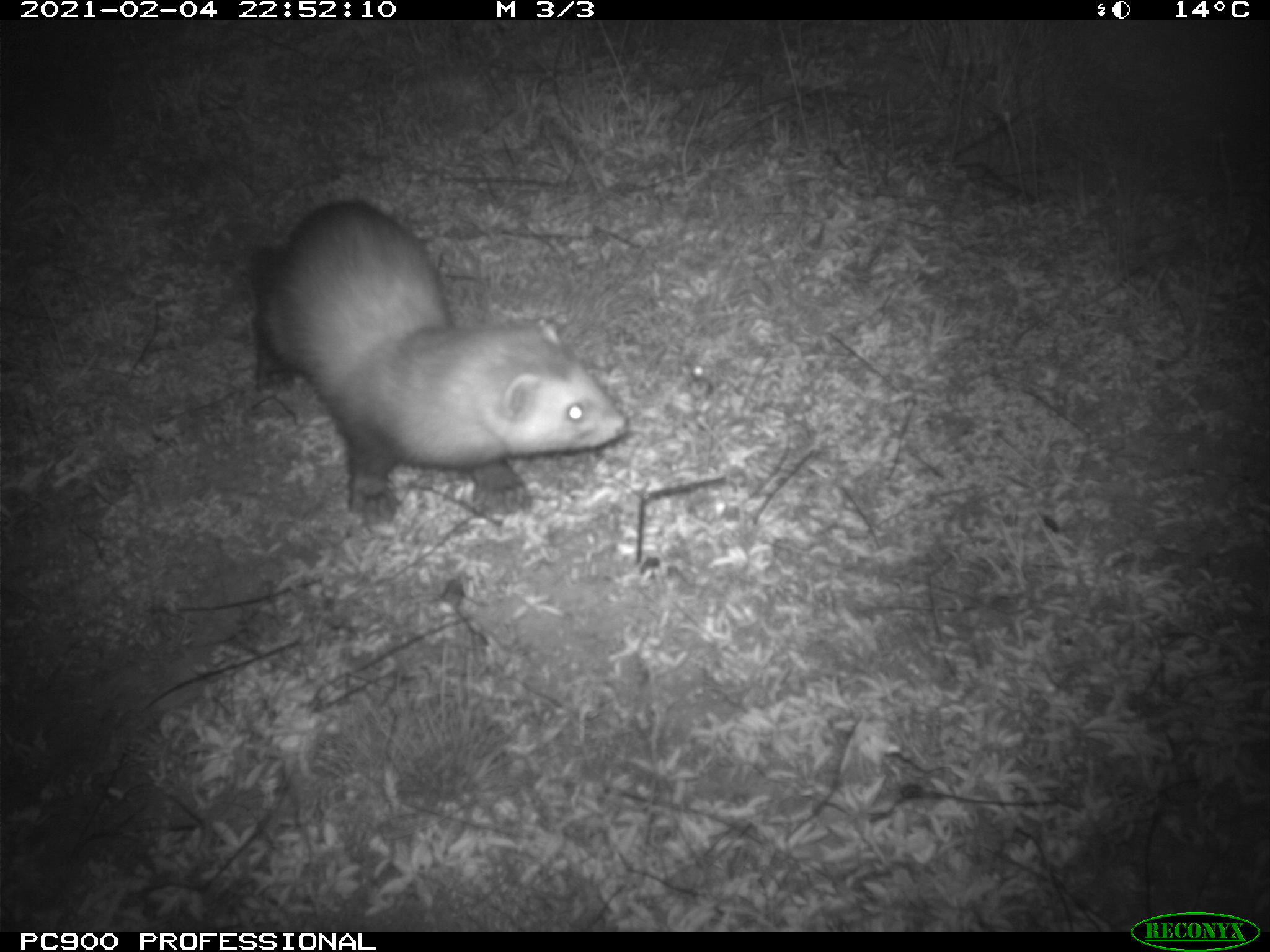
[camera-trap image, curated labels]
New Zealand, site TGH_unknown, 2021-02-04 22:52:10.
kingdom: Animalia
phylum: Chordata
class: Mammalia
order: Carnivora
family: Mustelidae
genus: Mustela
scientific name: Mustela furo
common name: ferret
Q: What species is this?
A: Ferret (Mustela furo).